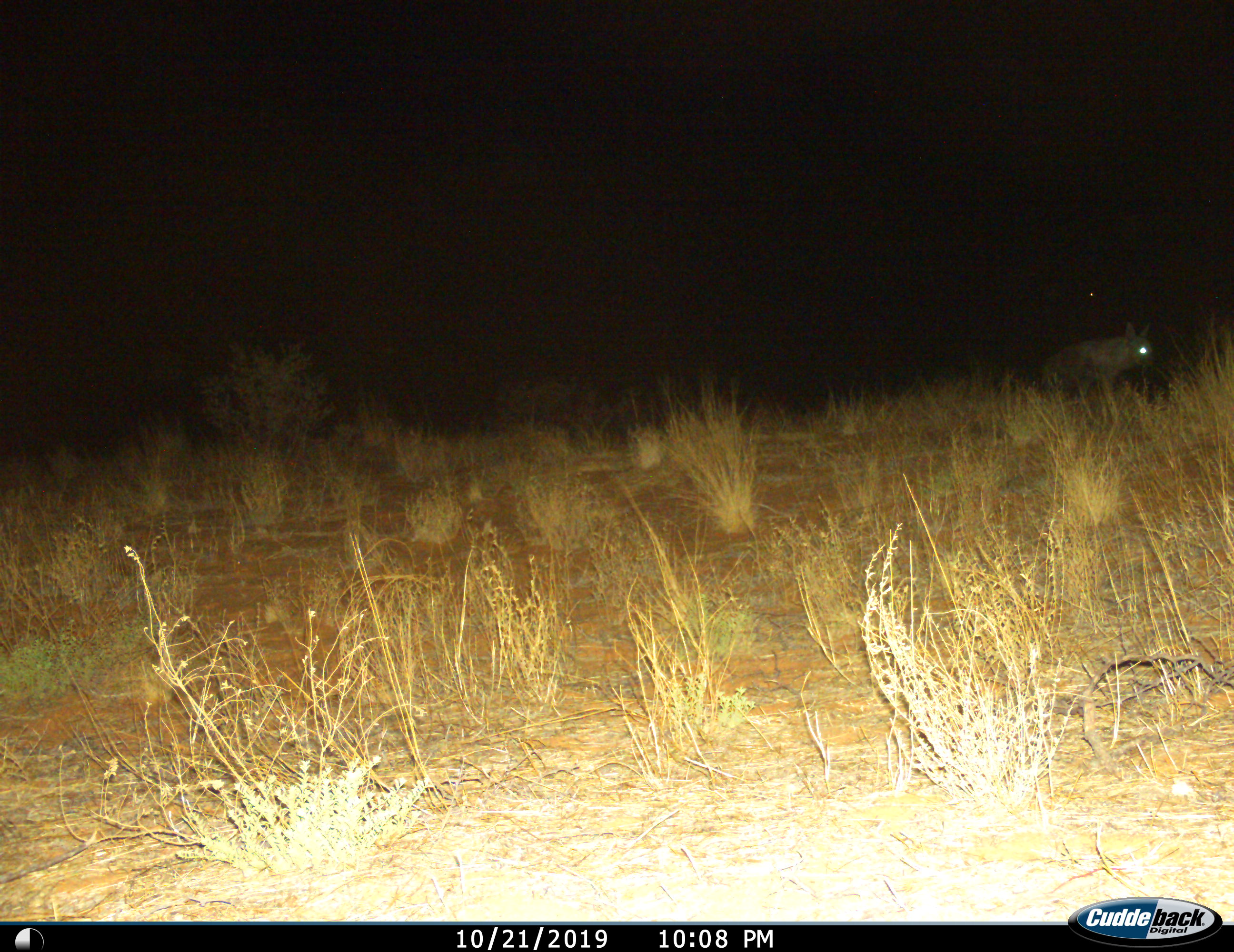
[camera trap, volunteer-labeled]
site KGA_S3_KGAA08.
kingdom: Animalia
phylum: Chordata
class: Mammalia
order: Carnivora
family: Hyaenidae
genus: Parahyaena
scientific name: Parahyaena brunnea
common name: brown hyena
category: hyenabrown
Hyenabrown (brown hyena) (Parahyaena brunnea), count 1. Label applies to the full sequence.